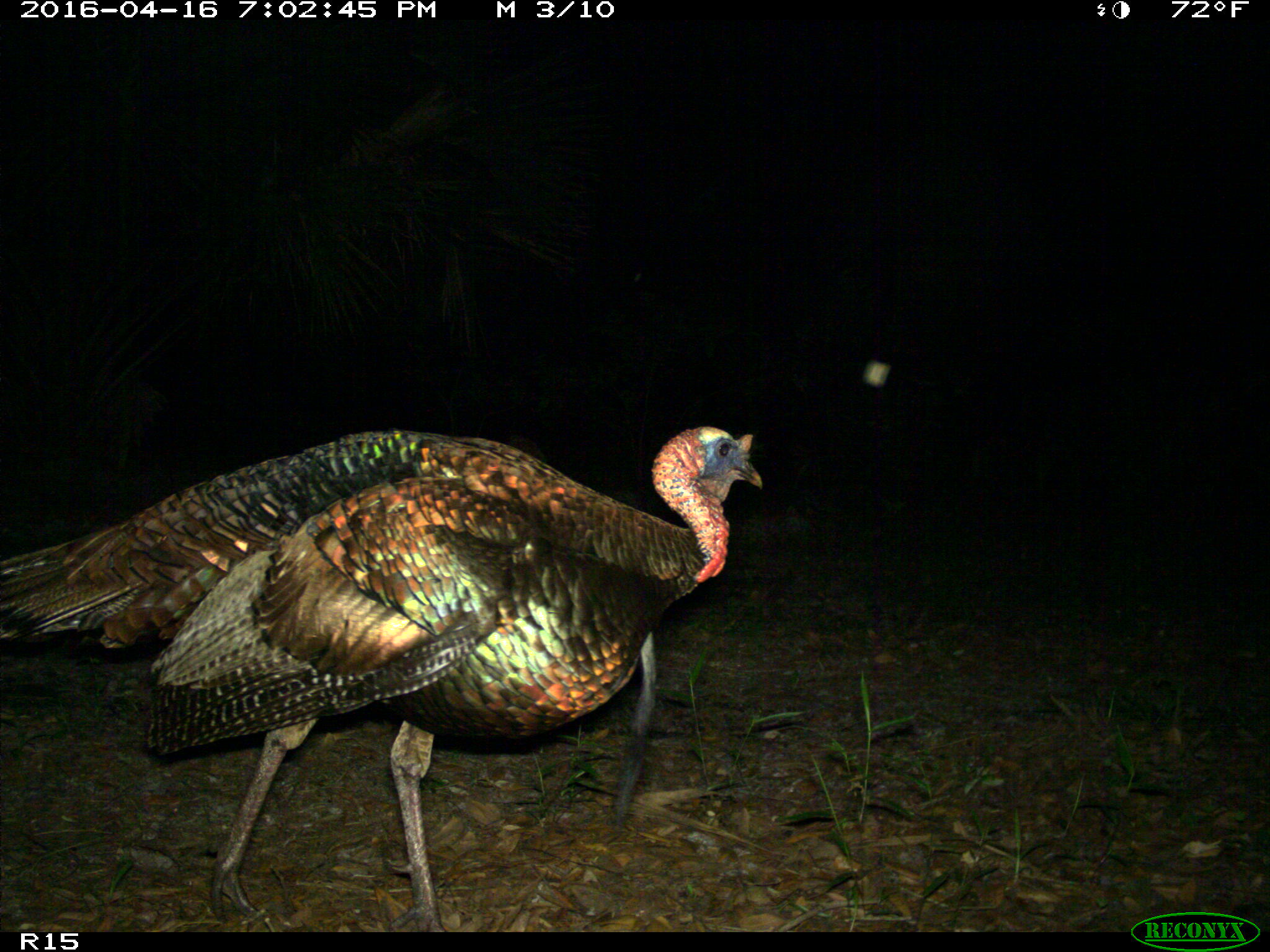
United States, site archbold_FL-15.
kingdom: Animalia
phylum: Chordata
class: Aves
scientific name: Aves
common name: birds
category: unidentified bird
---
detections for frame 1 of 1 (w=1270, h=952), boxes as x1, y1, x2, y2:
animal: 0, 426, 765, 930